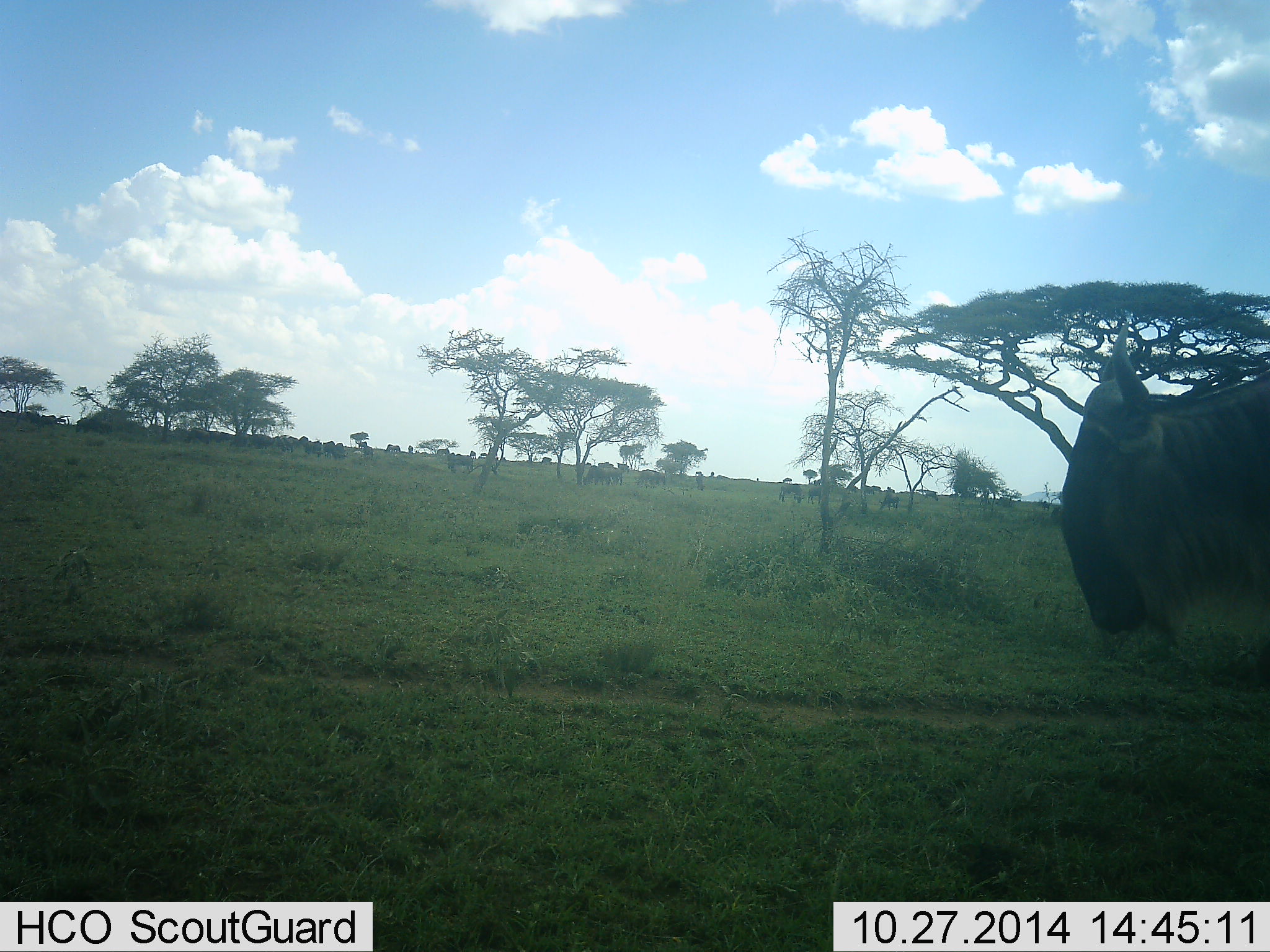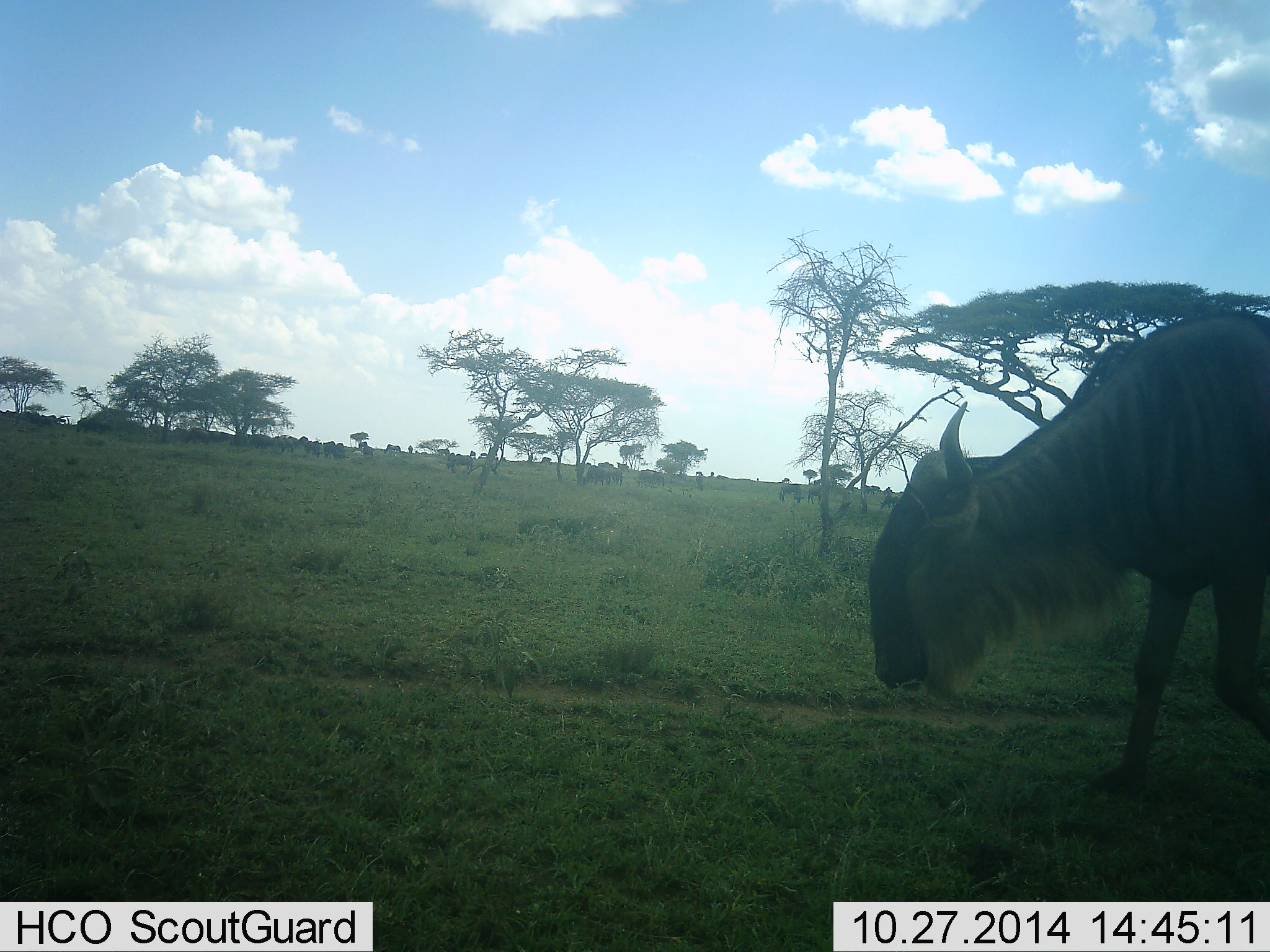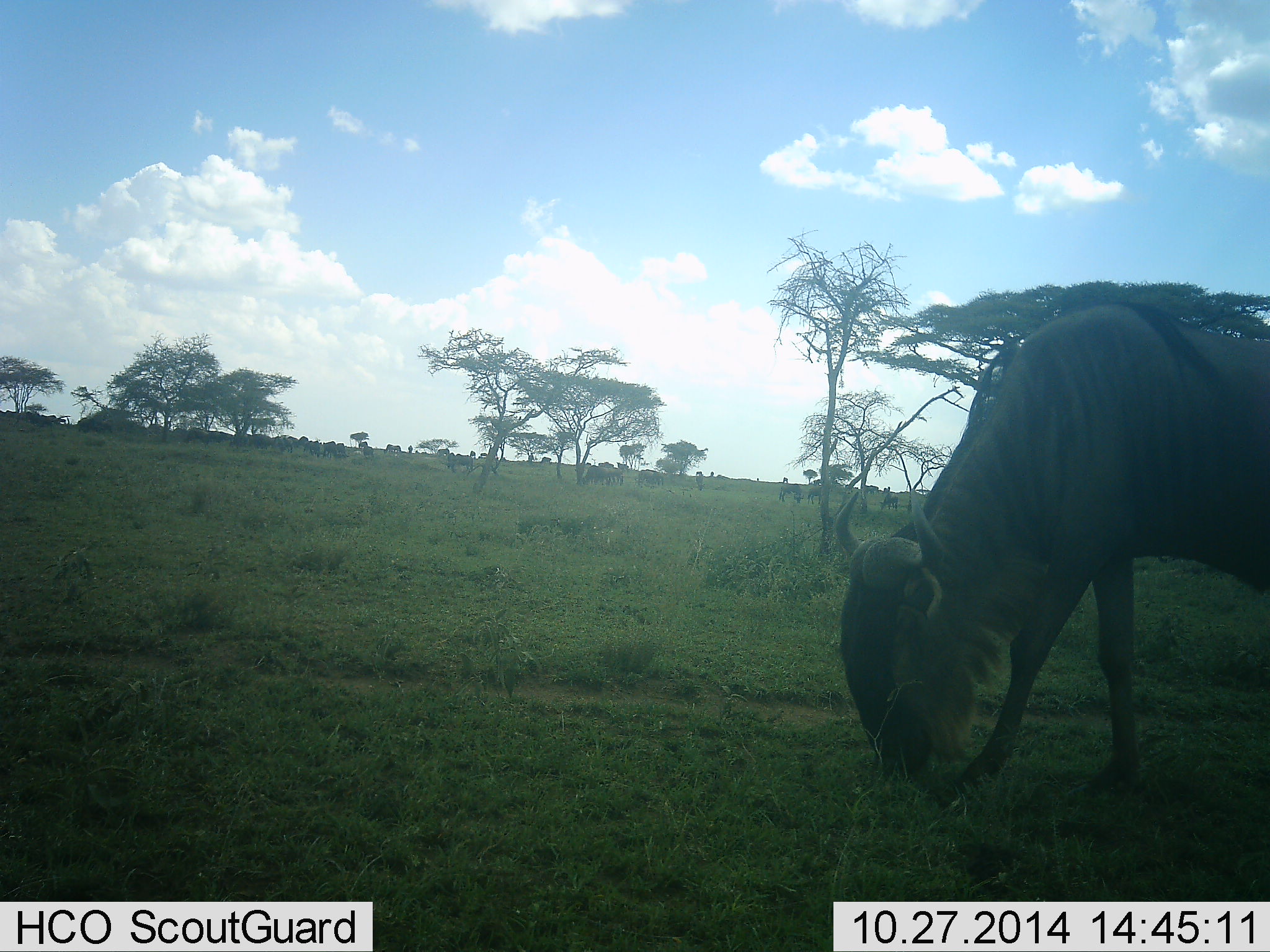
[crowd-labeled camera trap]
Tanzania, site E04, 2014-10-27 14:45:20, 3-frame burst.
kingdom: Animalia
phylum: Chordata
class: Mammalia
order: Artiodactyla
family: Bovidae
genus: Connochaetes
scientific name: Connochaetes taurinus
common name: blue wildebeest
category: wildebeest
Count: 1.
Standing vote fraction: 40%.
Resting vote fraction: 0%.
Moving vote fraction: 80%.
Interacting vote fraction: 0%.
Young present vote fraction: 0%.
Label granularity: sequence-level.